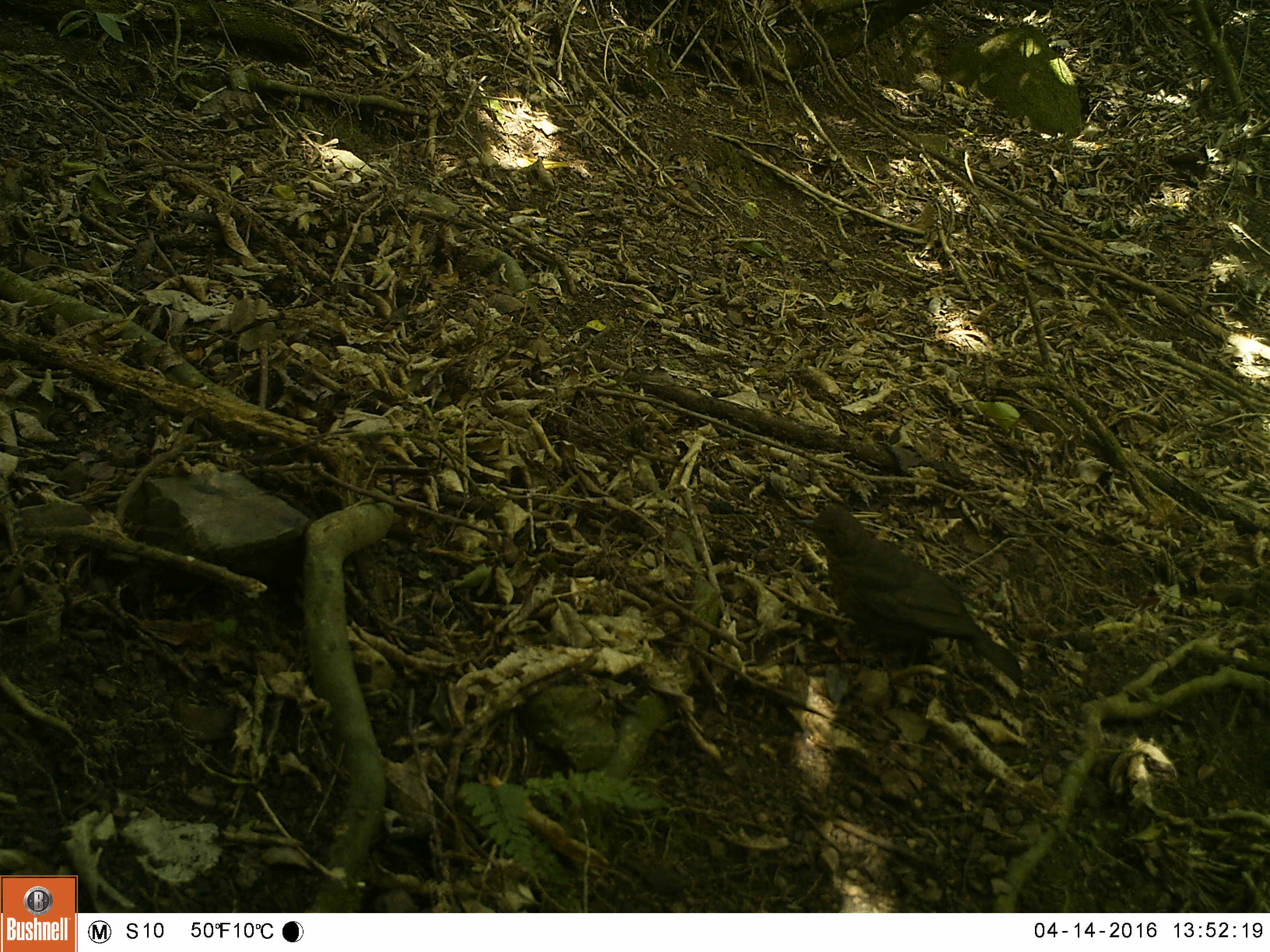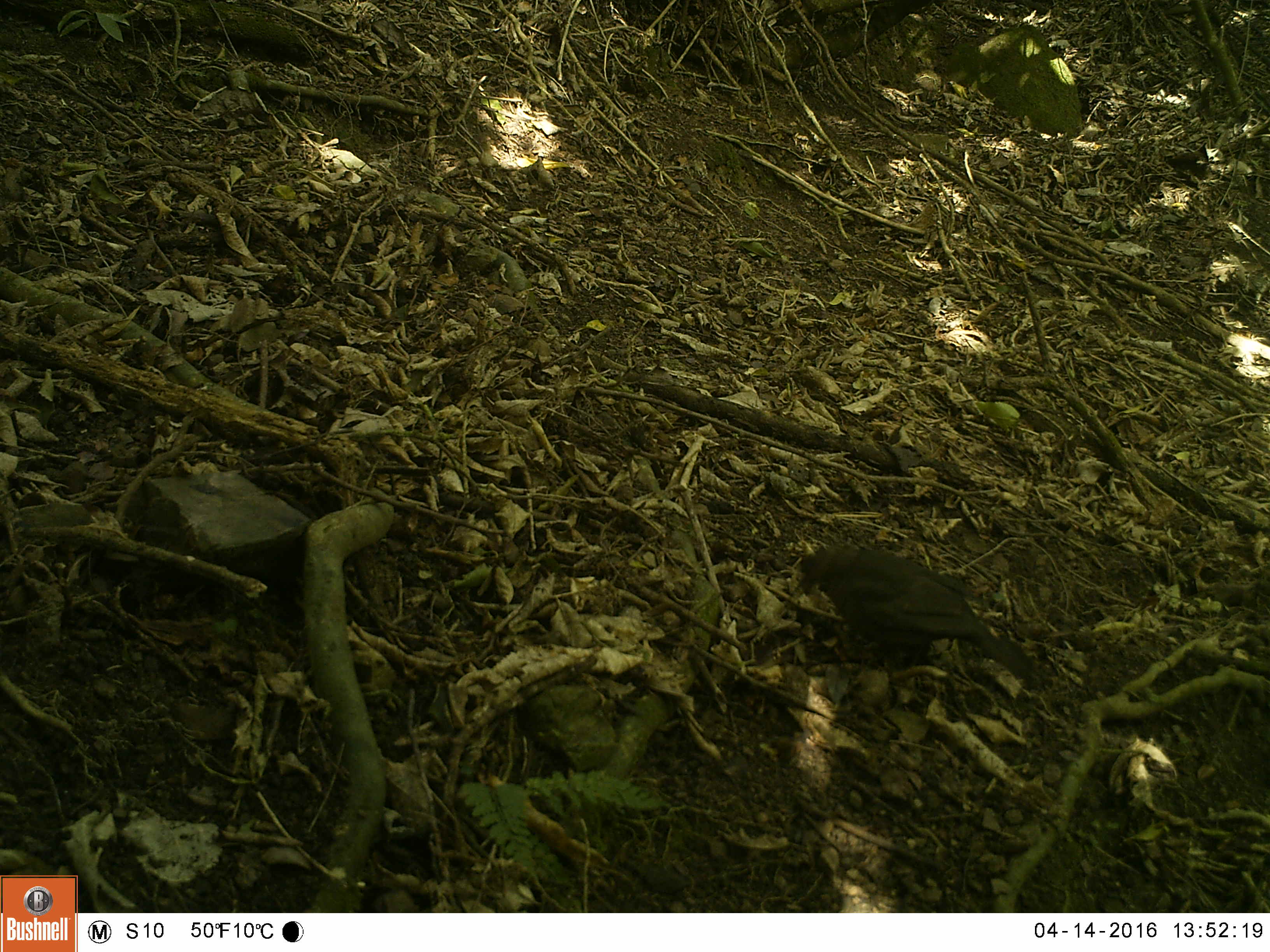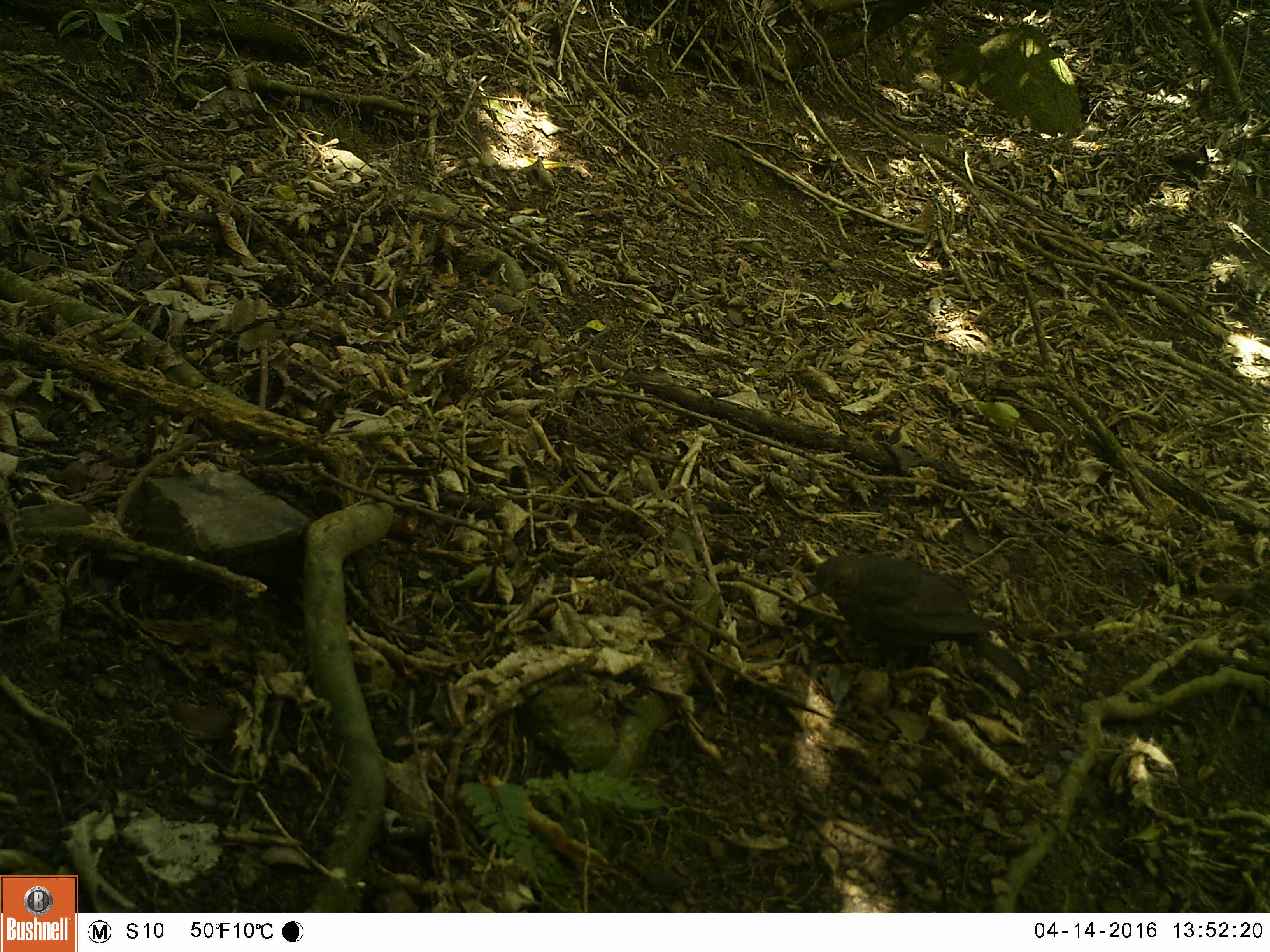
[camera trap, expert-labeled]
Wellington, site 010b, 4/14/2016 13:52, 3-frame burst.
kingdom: Animalia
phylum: Chordata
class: Aves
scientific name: Aves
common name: bird